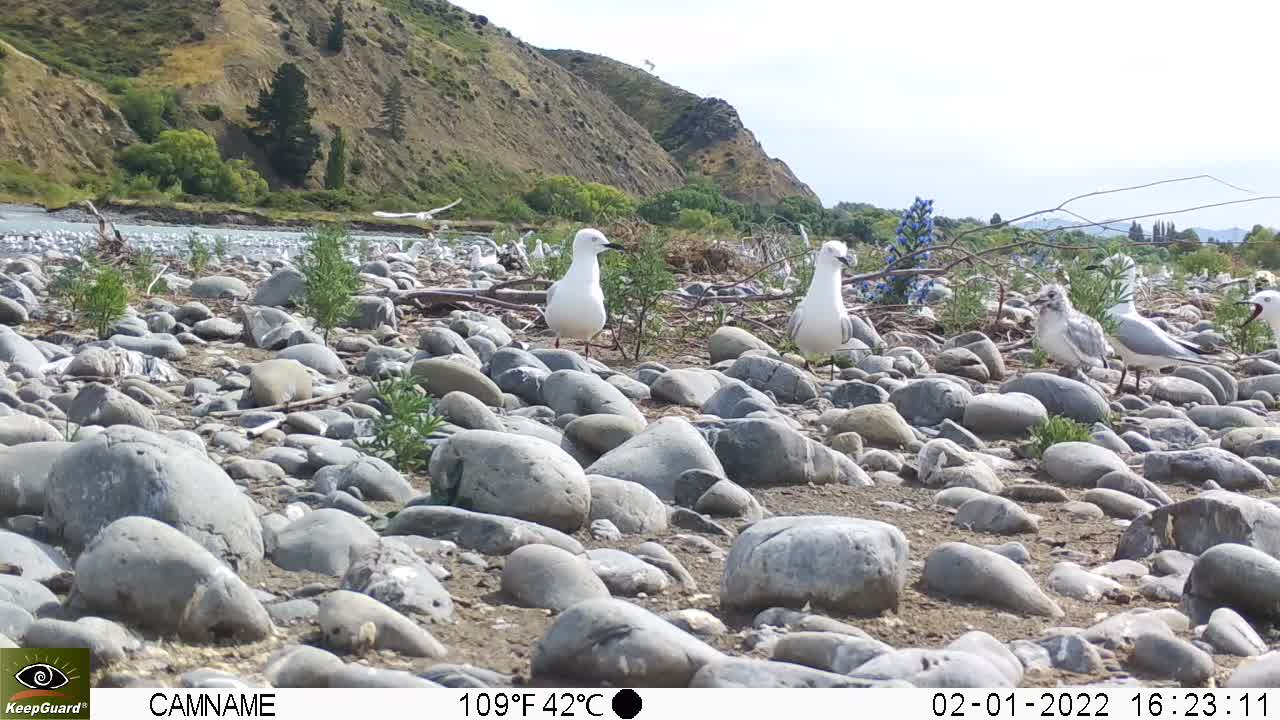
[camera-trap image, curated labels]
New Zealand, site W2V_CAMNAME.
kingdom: Animalia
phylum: Chordata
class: Aves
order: Charadriiformes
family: Laridae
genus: Chroicocephalus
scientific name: Chroicocephalus bulleri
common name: black-billed gull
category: black billed gull